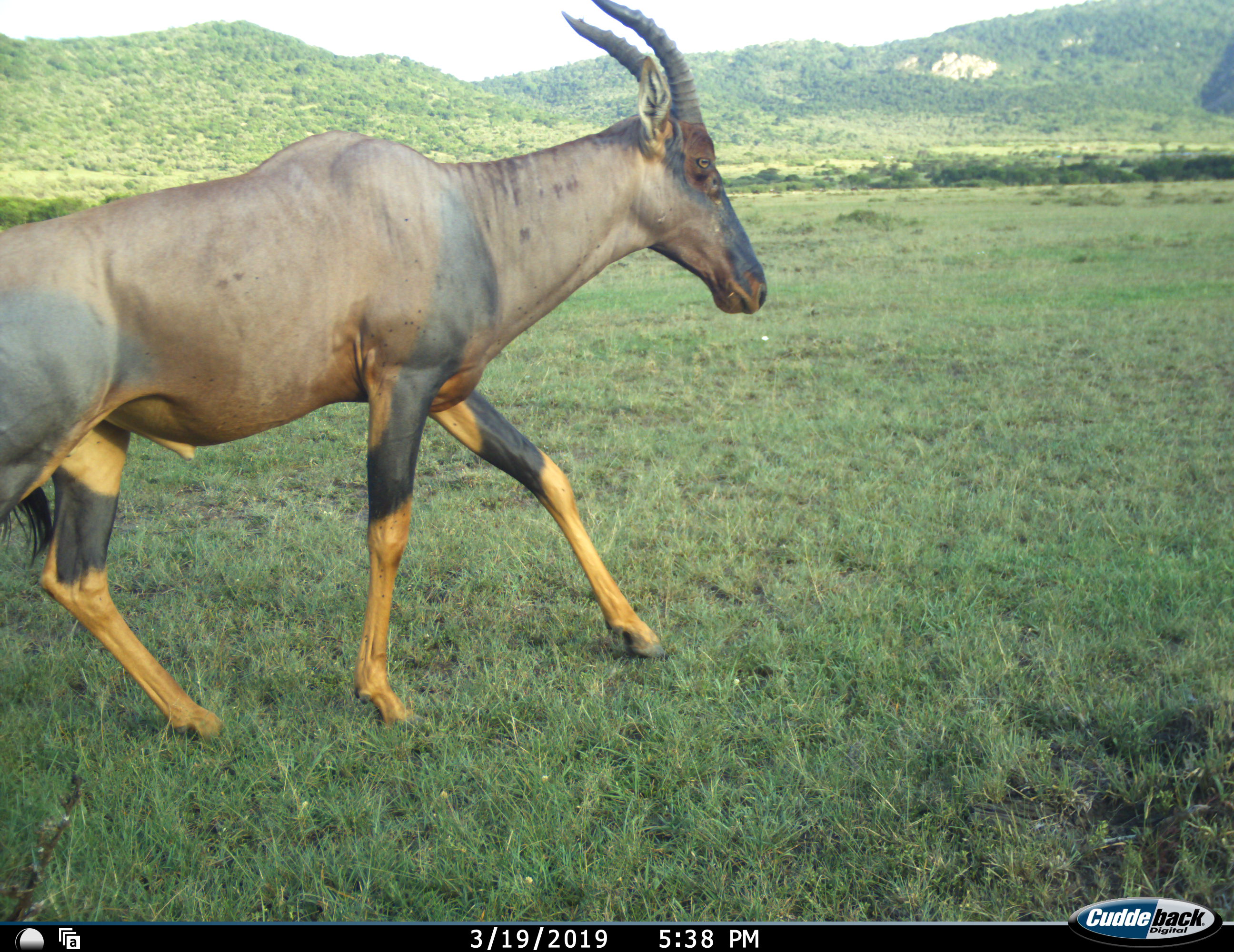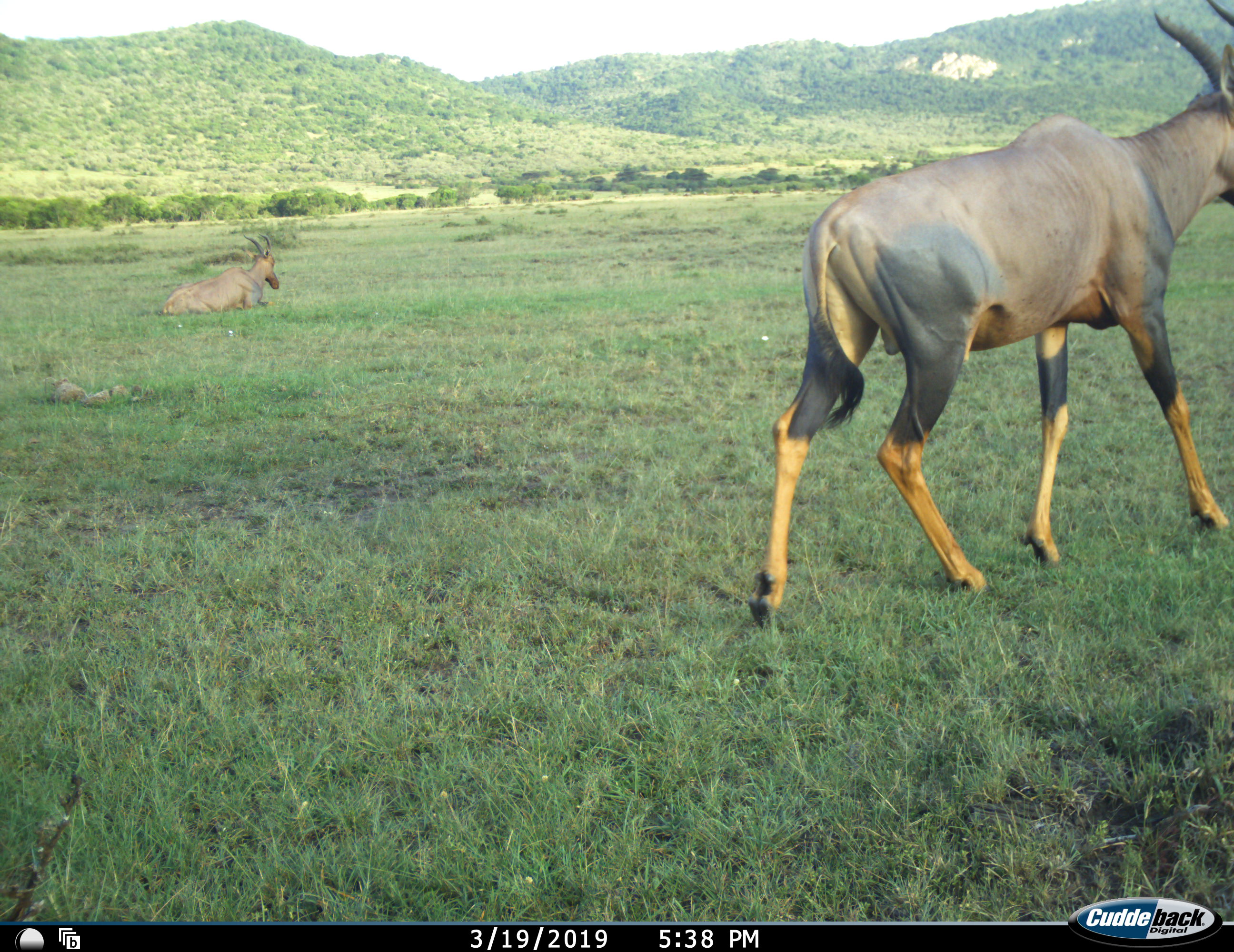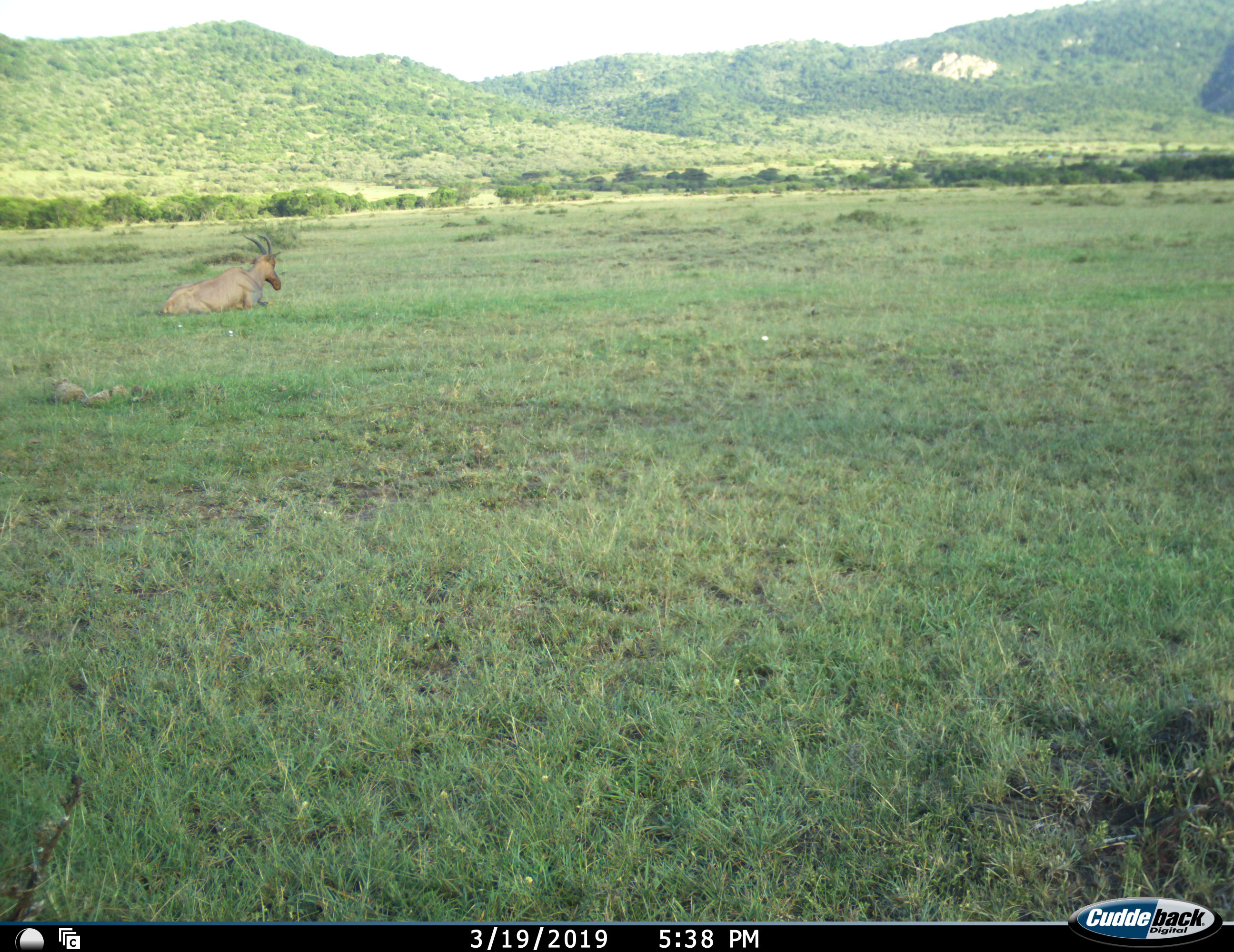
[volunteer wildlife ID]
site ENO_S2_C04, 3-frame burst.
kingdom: Animalia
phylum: Chordata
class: Mammalia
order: Artiodactyla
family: Bovidae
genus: Damaliscus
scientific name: Damaliscus lunatus jimela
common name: topi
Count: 2.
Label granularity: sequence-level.